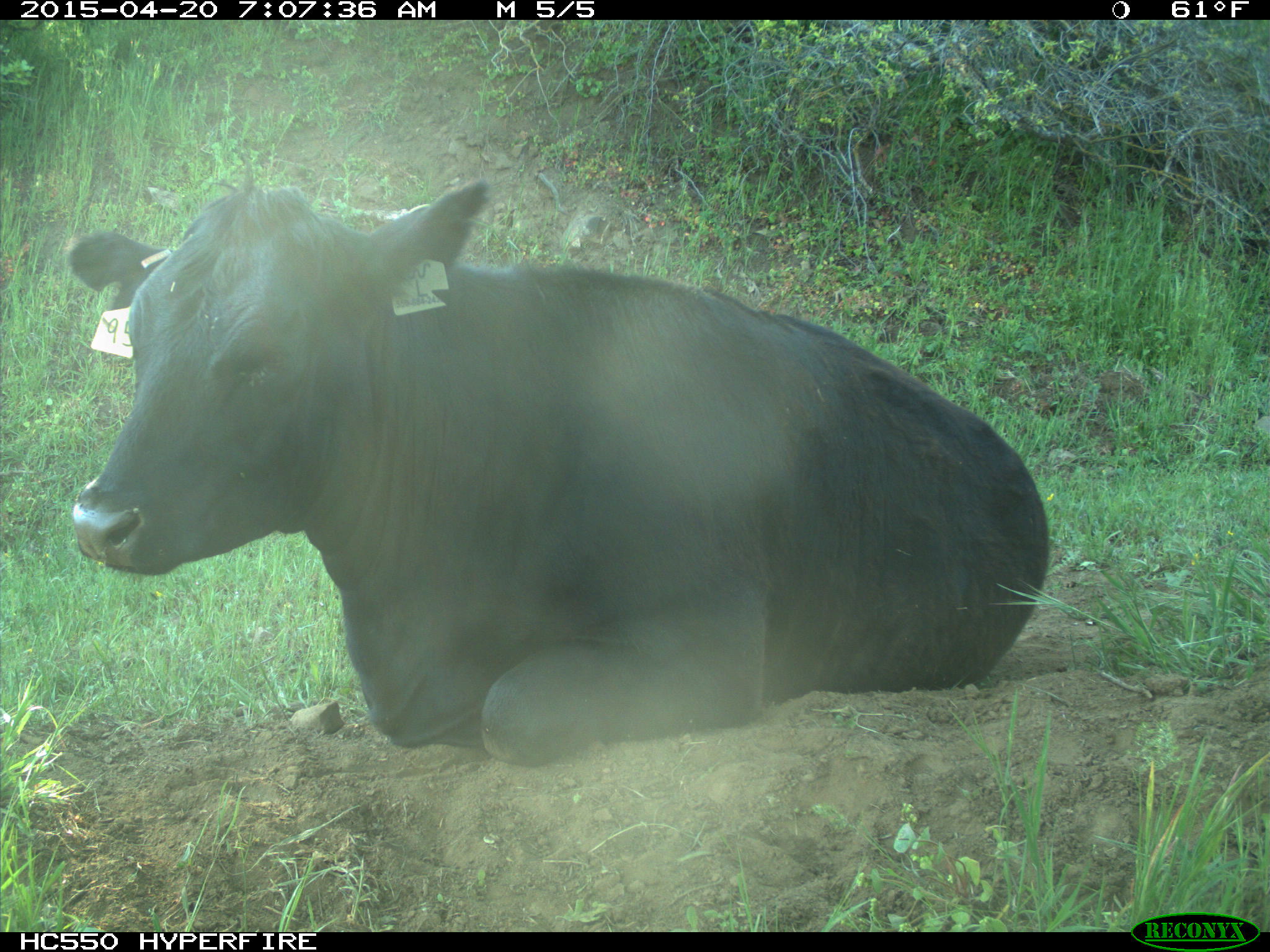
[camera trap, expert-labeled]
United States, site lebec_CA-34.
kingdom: Animalia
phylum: Chordata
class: Mammalia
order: Artiodactyla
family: Bovidae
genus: Bos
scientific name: Bos taurus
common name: domestic cow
Bos taurus (domestic cow).